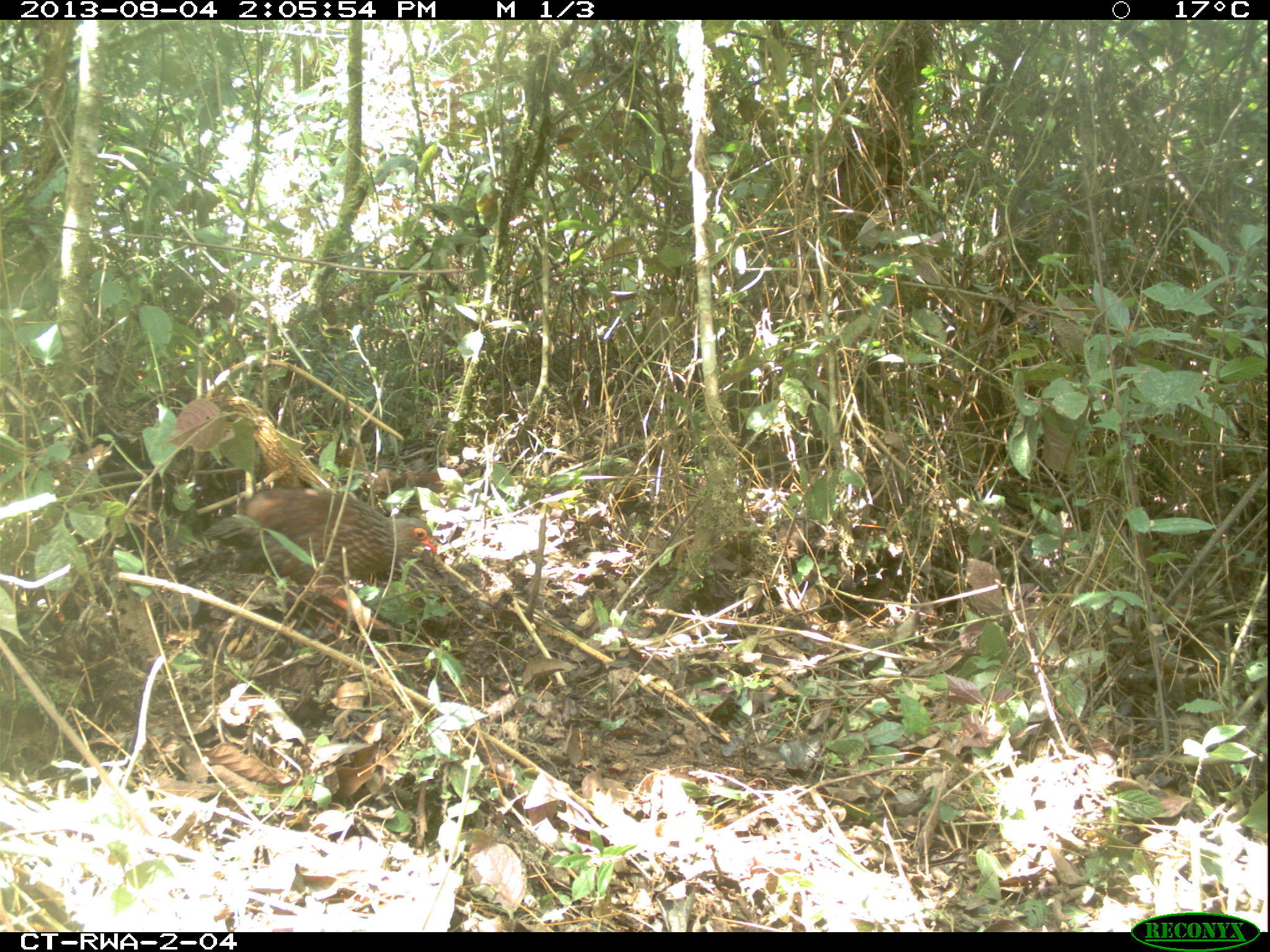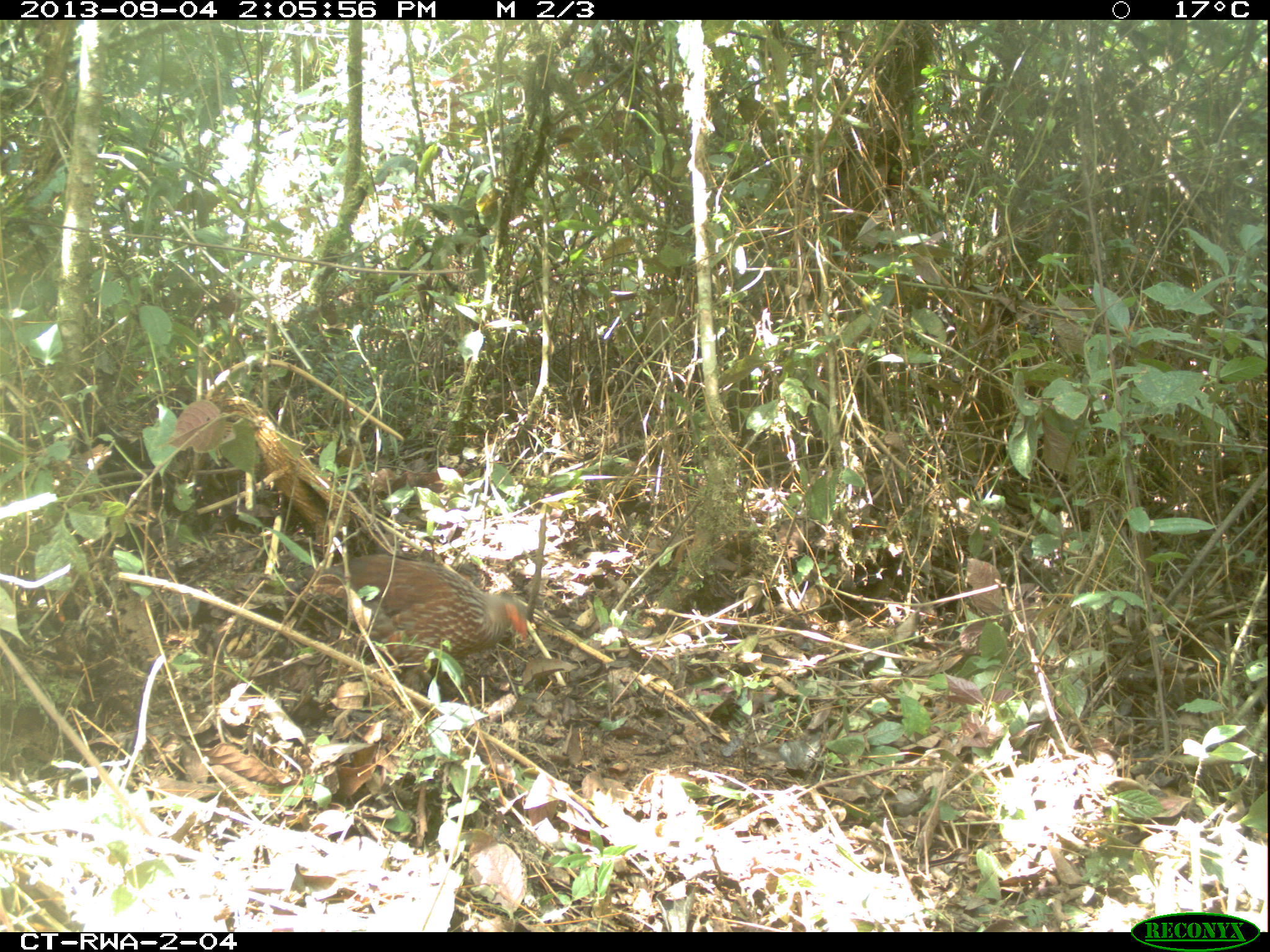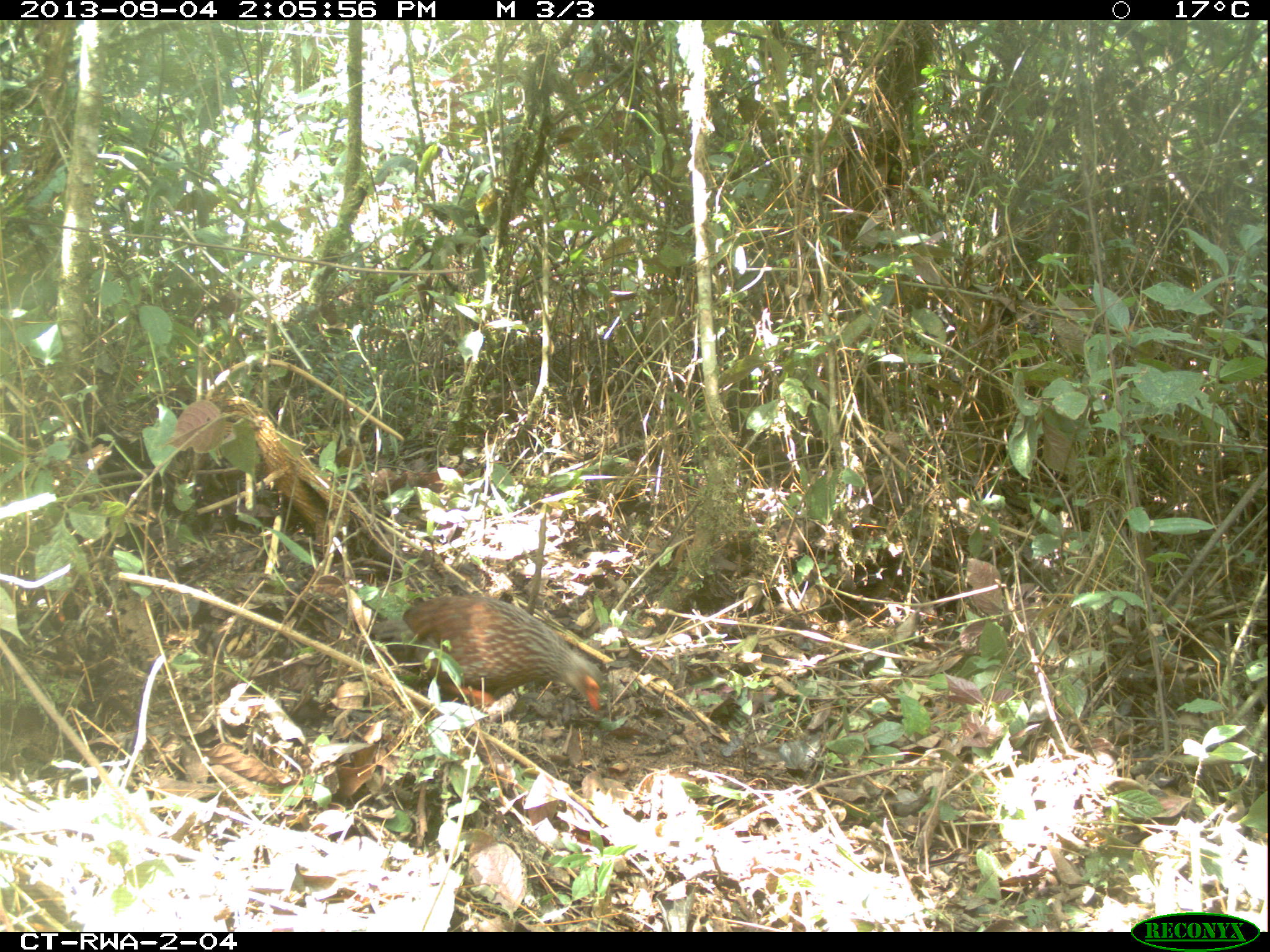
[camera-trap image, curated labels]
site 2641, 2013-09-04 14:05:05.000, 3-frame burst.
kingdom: Animalia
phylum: Chordata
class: Aves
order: Galliformes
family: Phasianidae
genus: Pternistis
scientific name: Pternistis nobilis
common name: handsome francolin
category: francolinus nobilis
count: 1